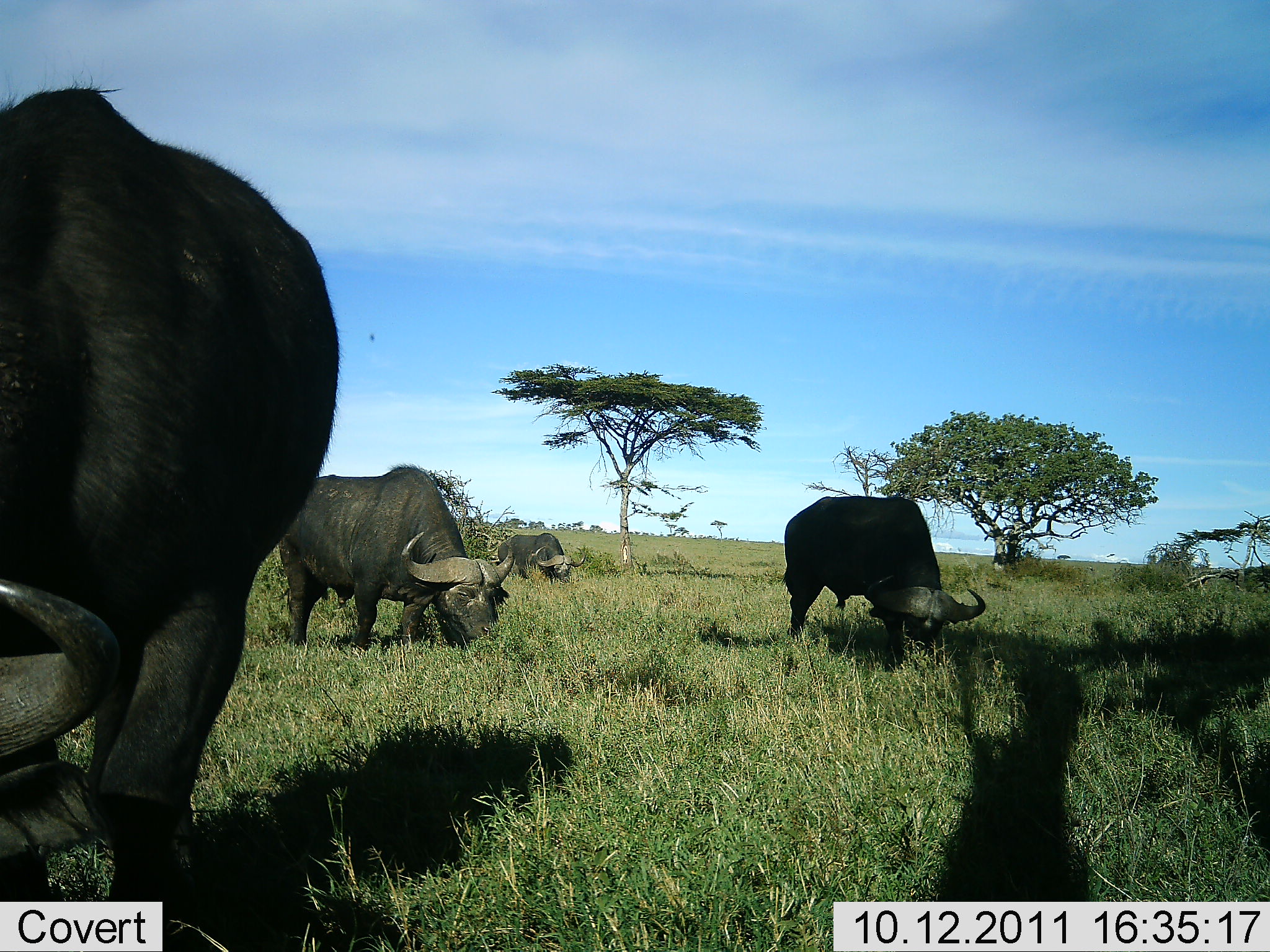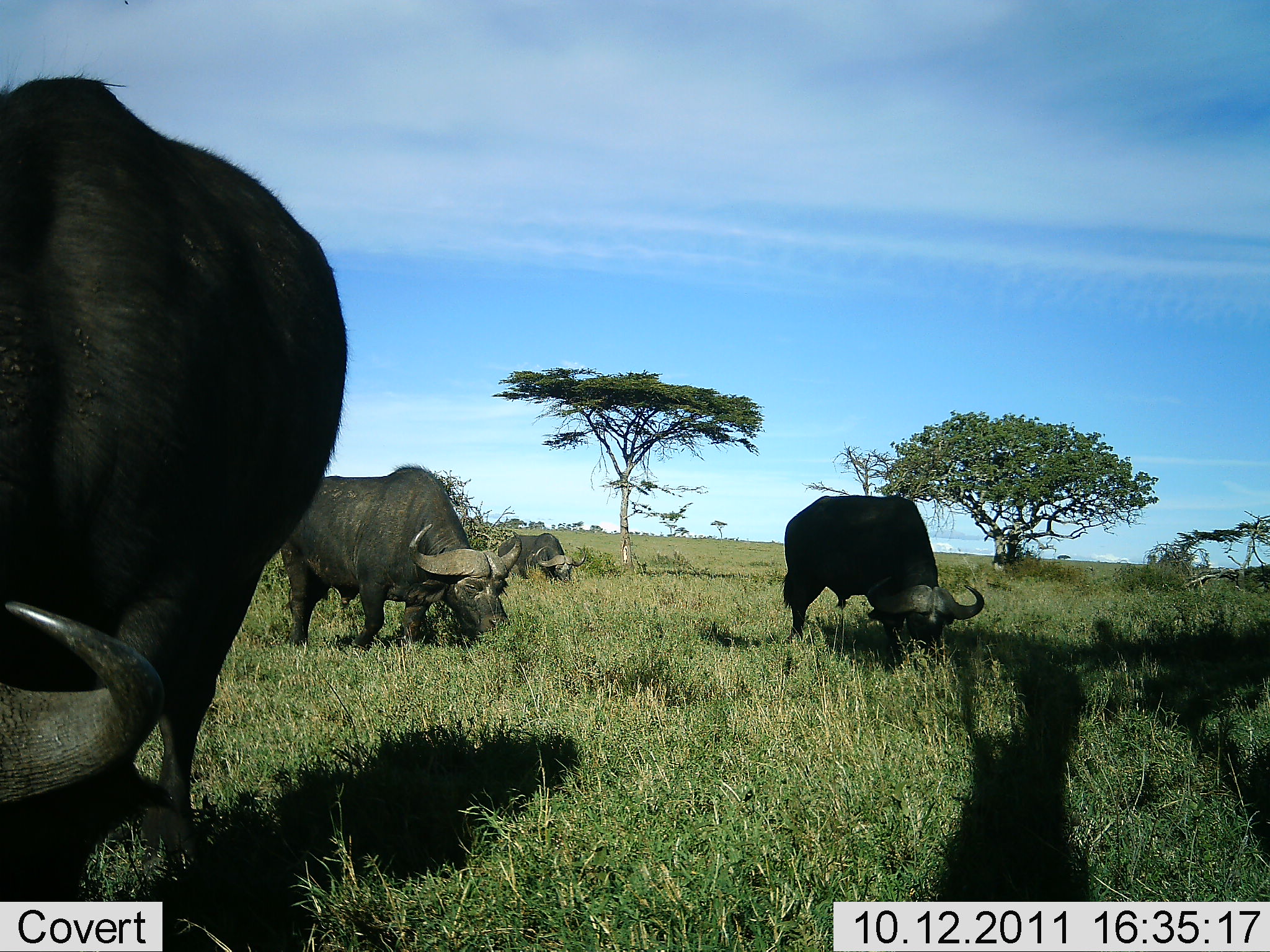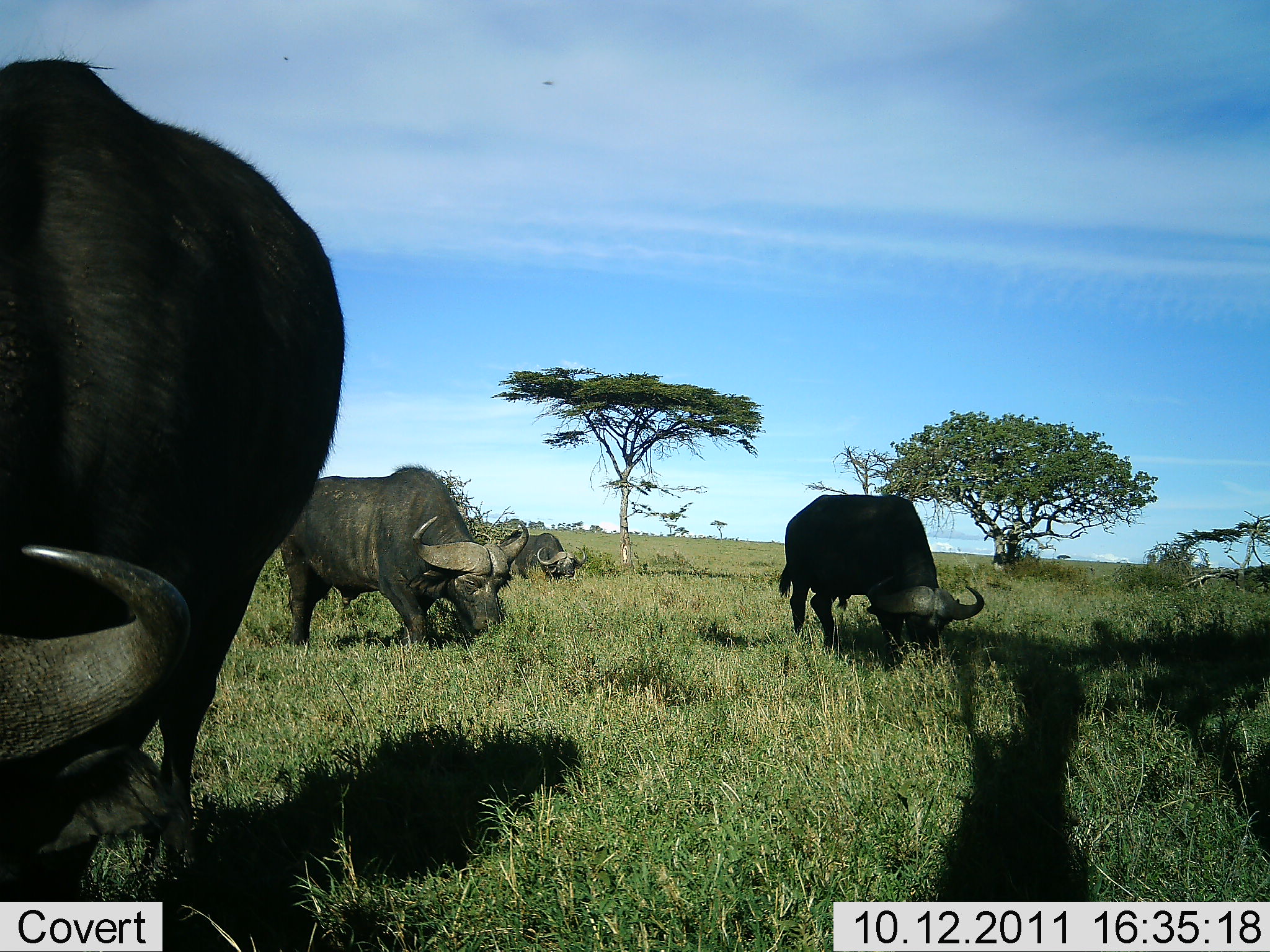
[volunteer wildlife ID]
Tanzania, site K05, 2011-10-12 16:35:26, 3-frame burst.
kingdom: Animalia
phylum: Chordata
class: Mammalia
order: Artiodactyla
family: Bovidae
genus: Syncerus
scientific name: Syncerus caffer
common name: cape buffalo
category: buffalo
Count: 4.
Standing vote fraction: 12%.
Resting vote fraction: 6%.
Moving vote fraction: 0%.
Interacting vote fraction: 6%.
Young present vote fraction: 0%.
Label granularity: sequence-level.